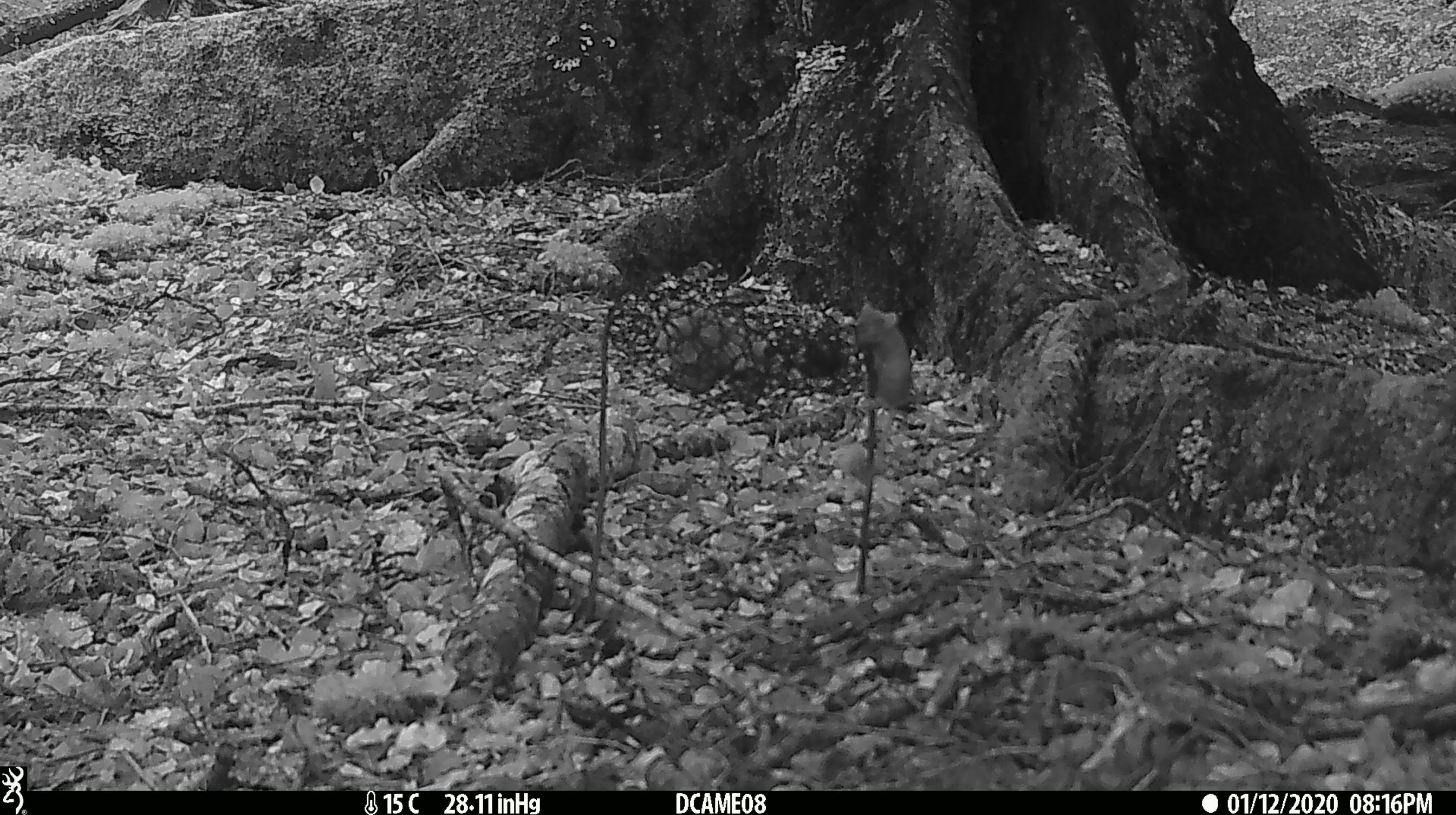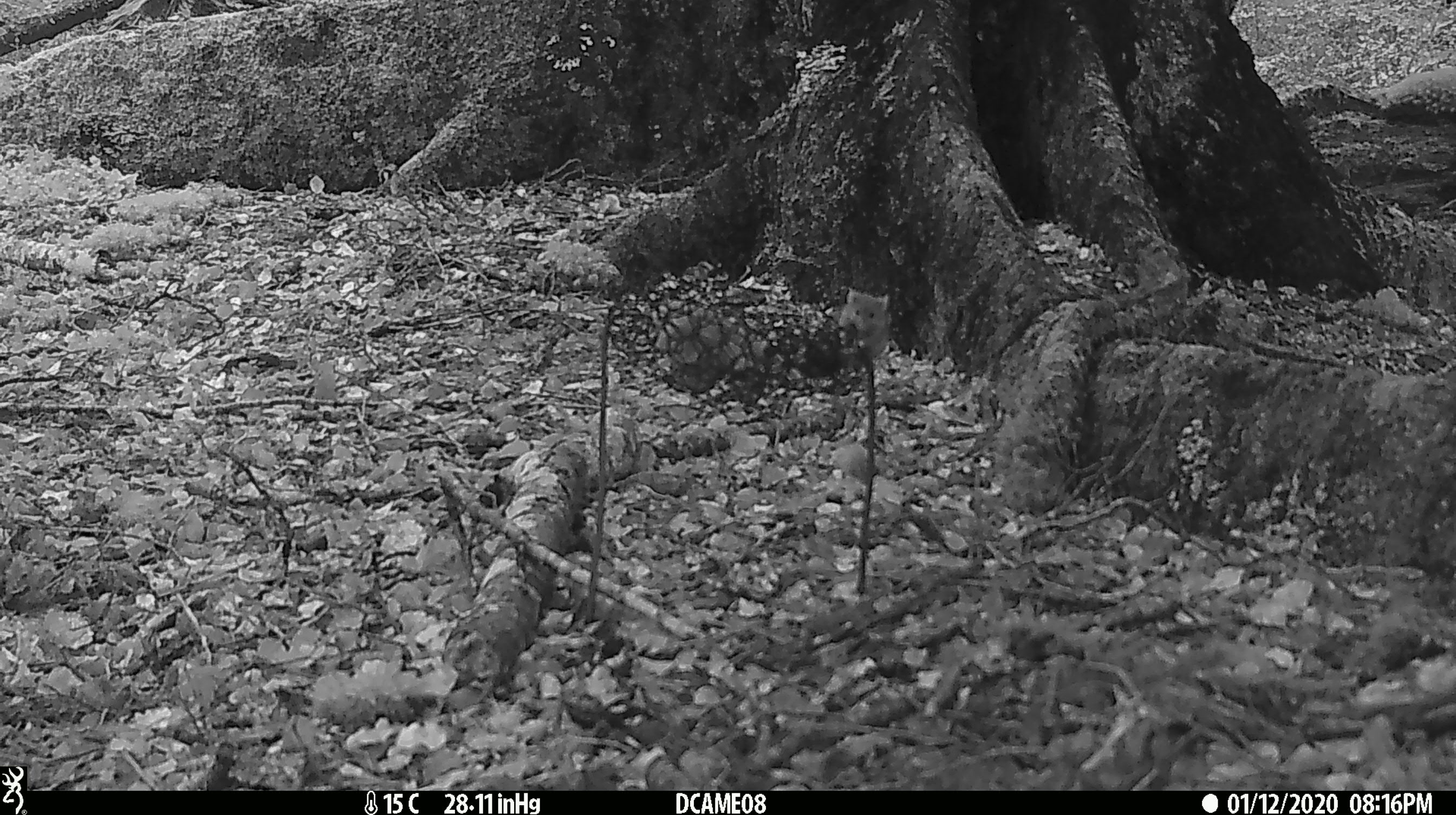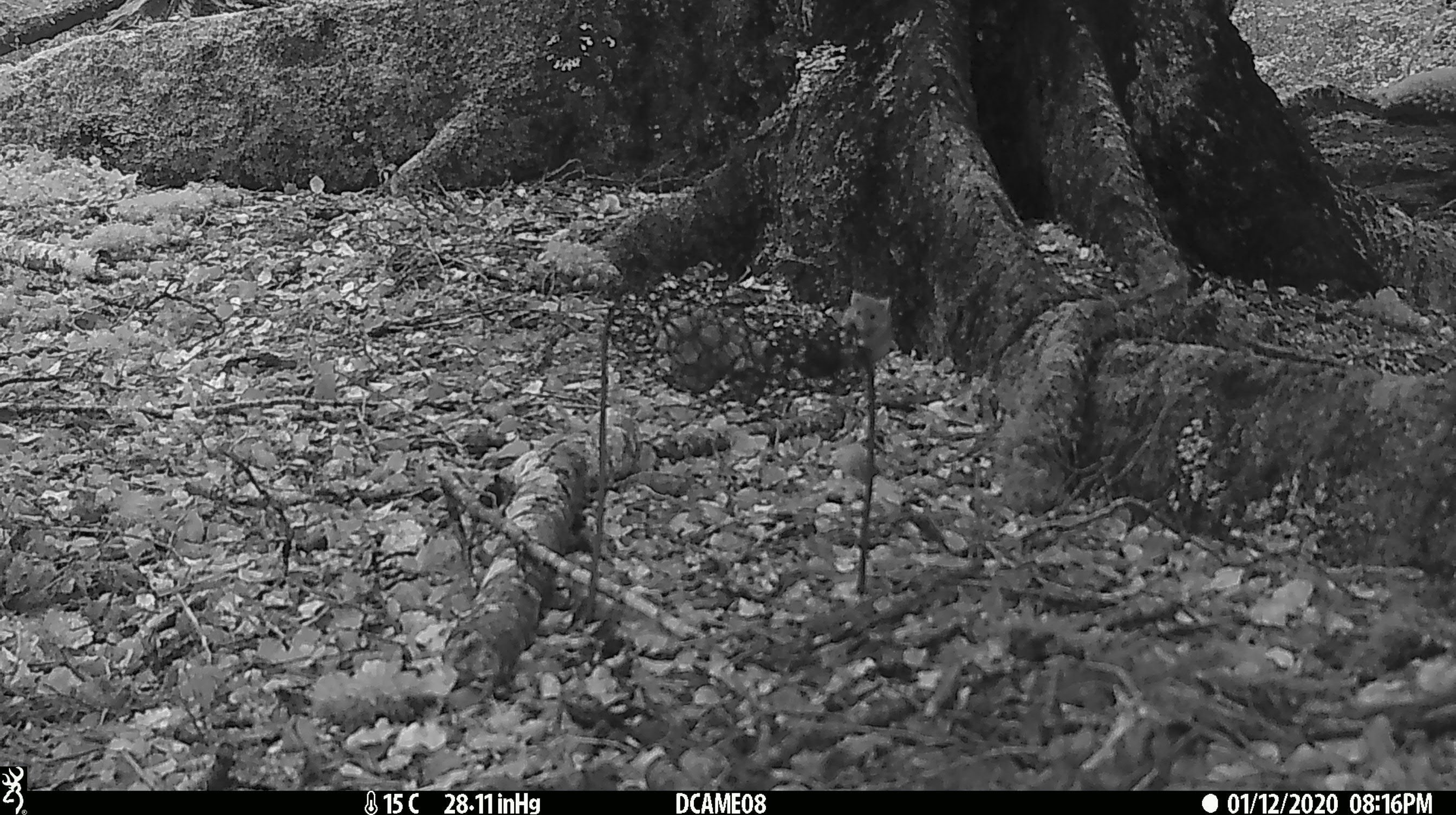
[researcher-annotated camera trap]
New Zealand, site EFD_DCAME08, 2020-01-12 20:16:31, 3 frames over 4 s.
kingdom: Animalia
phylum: Chordata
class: Mammalia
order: Rodentia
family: Muridae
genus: Mus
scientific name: Mus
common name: mouse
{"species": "mouse (Mus)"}